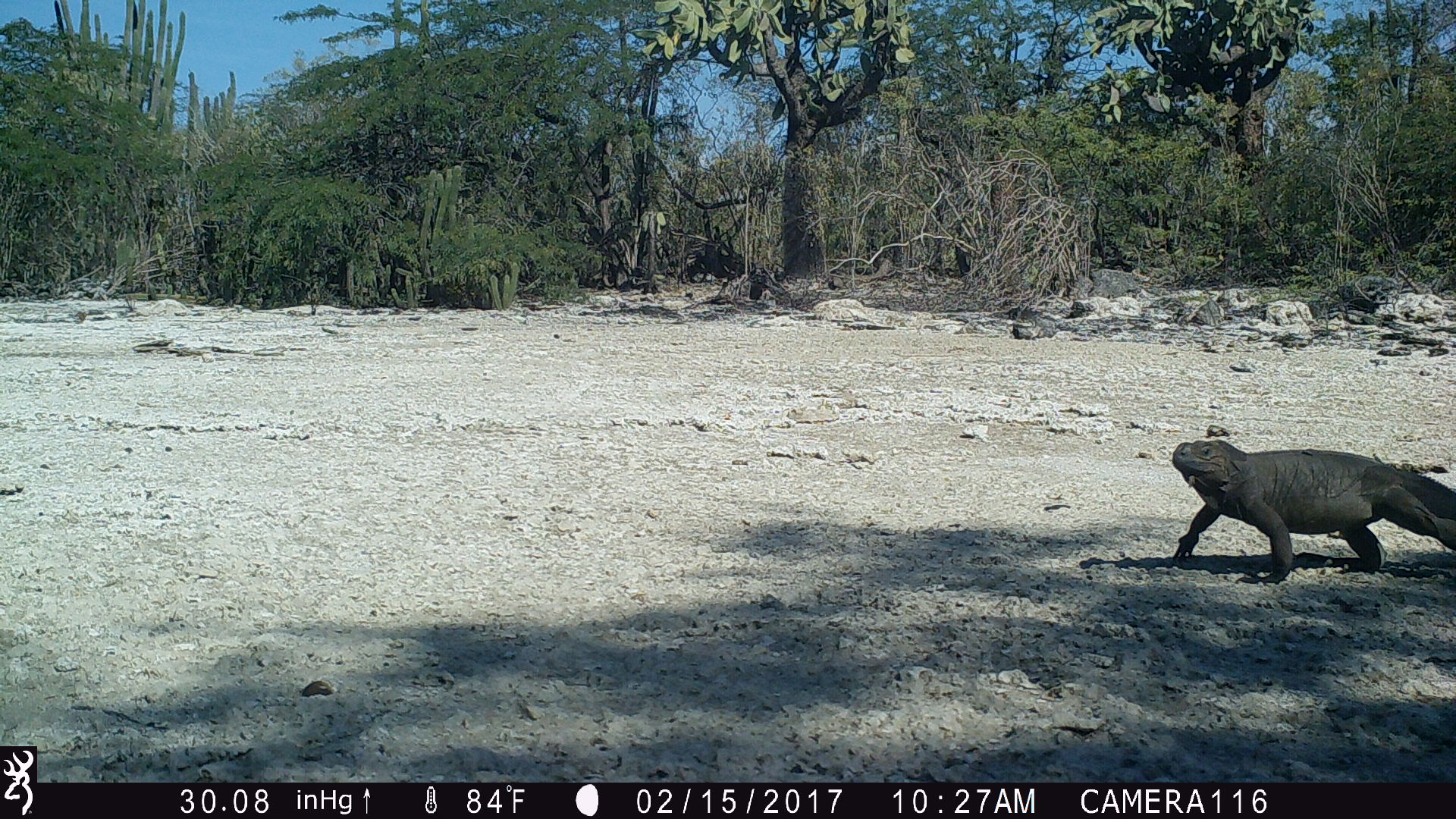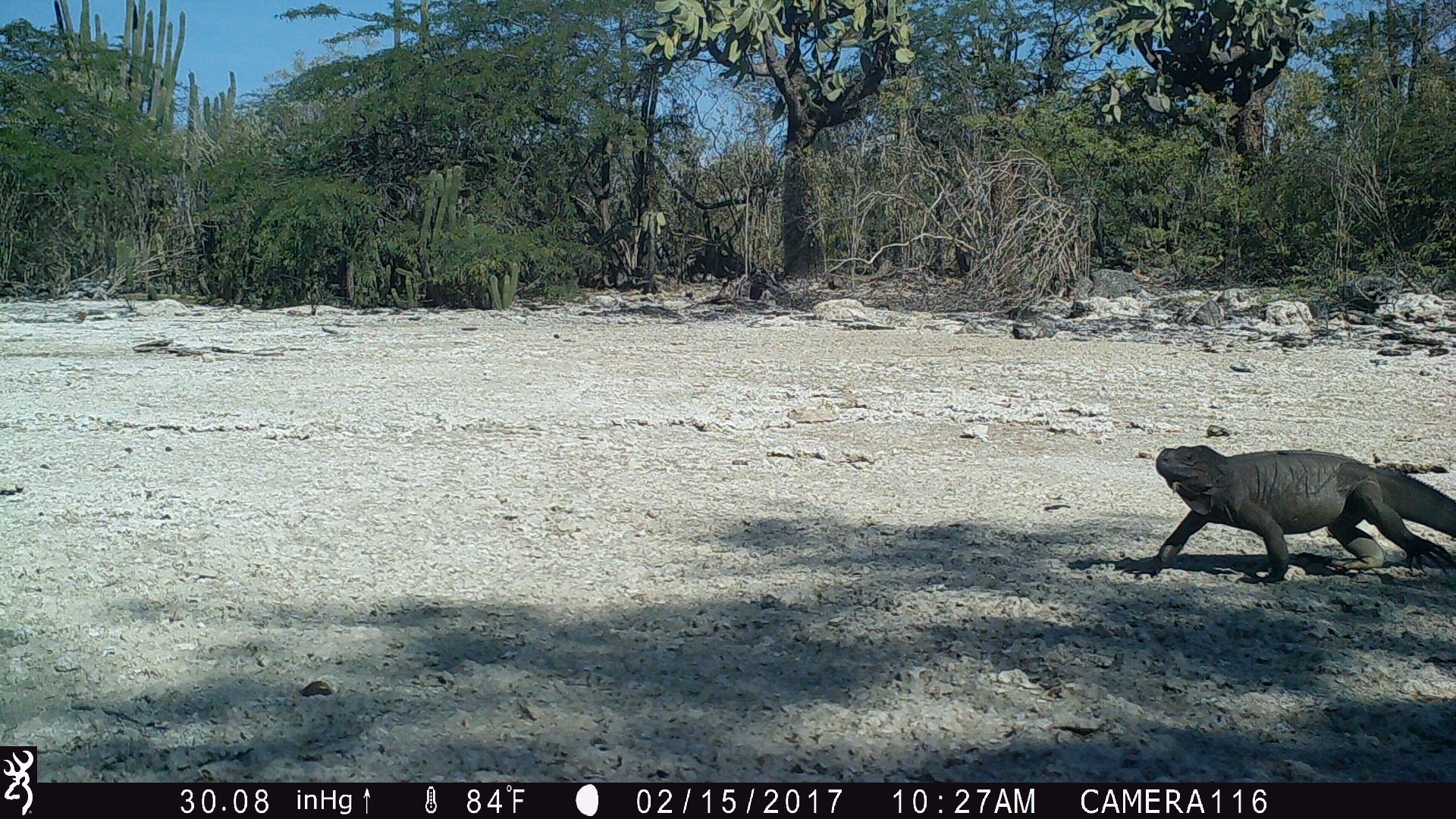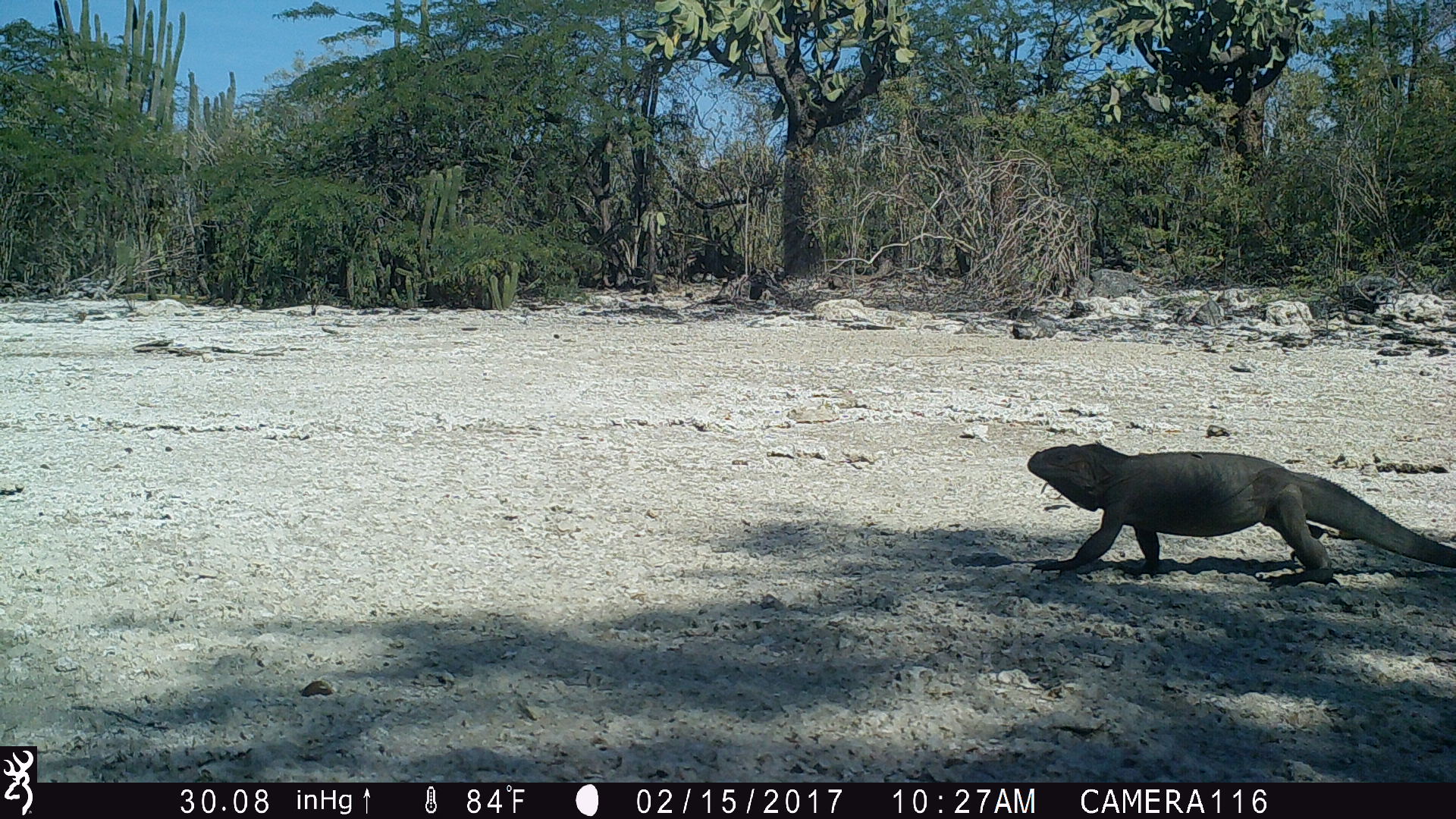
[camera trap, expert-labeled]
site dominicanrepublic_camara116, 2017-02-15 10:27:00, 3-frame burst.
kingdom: Animalia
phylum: Chordata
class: Reptilia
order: Squamata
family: Iguanidae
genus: Iguana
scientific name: Iguana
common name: typical iguanas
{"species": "Iguana (typical iguanas)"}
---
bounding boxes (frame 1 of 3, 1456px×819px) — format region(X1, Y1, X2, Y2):
iguana: region(1167, 432, 1456, 580)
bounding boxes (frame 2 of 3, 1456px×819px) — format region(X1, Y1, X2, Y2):
iguana: region(1150, 443, 1456, 585)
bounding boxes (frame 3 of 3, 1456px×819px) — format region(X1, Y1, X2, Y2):
iguana: region(1022, 442, 1456, 584)